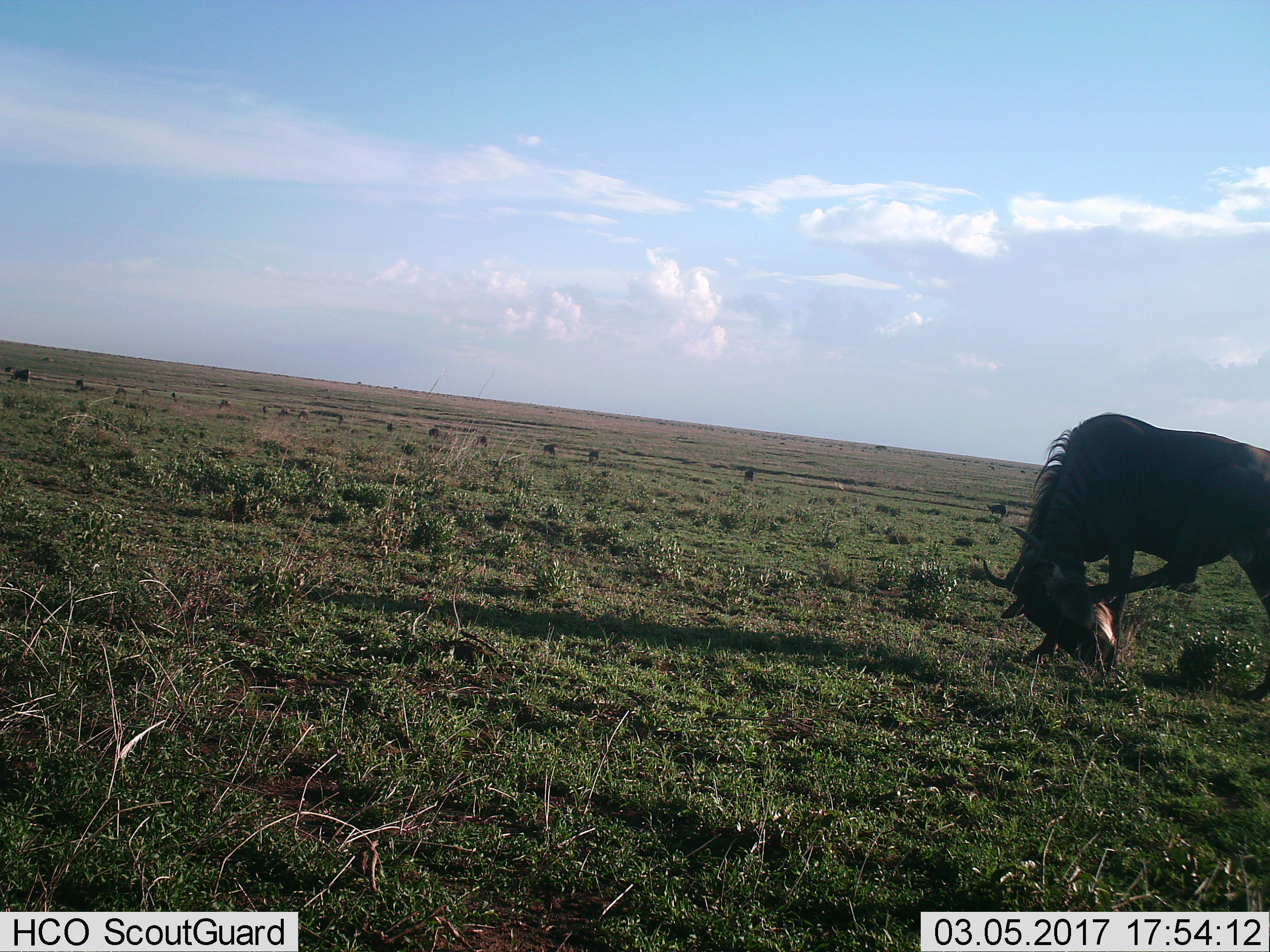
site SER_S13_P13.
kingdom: Animalia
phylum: Chordata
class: Mammalia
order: Artiodactyla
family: Bovidae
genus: Connochaetes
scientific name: Connochaetes taurinus taurinus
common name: blue wildebeest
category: wildebeestblue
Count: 11-50.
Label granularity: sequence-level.